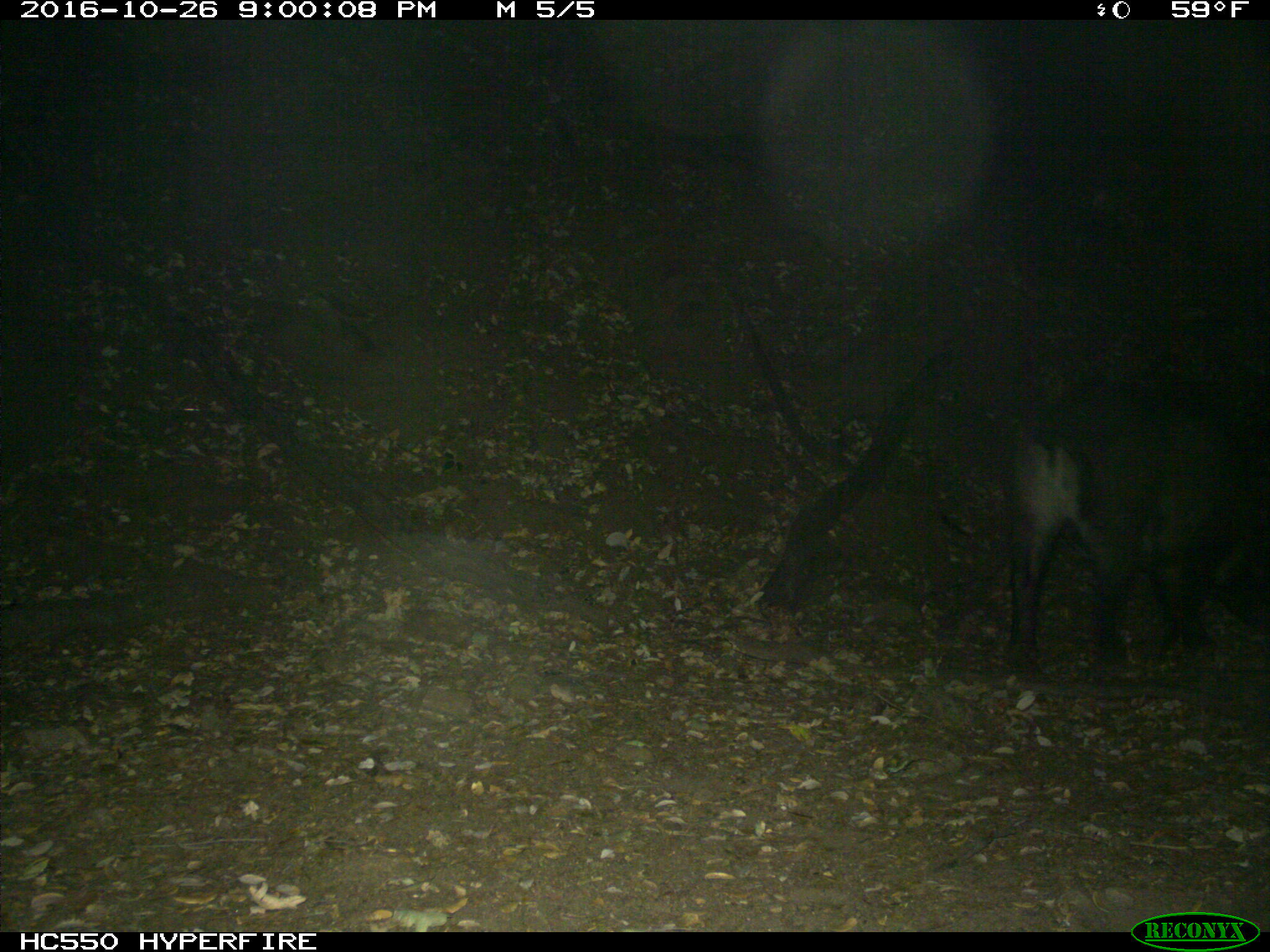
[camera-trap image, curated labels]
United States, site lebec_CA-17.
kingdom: Animalia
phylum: Chordata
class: Mammalia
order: Artiodactyla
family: Suidae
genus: Sus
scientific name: Sus scrofa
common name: wild boar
Sus scrofa (wild boar).